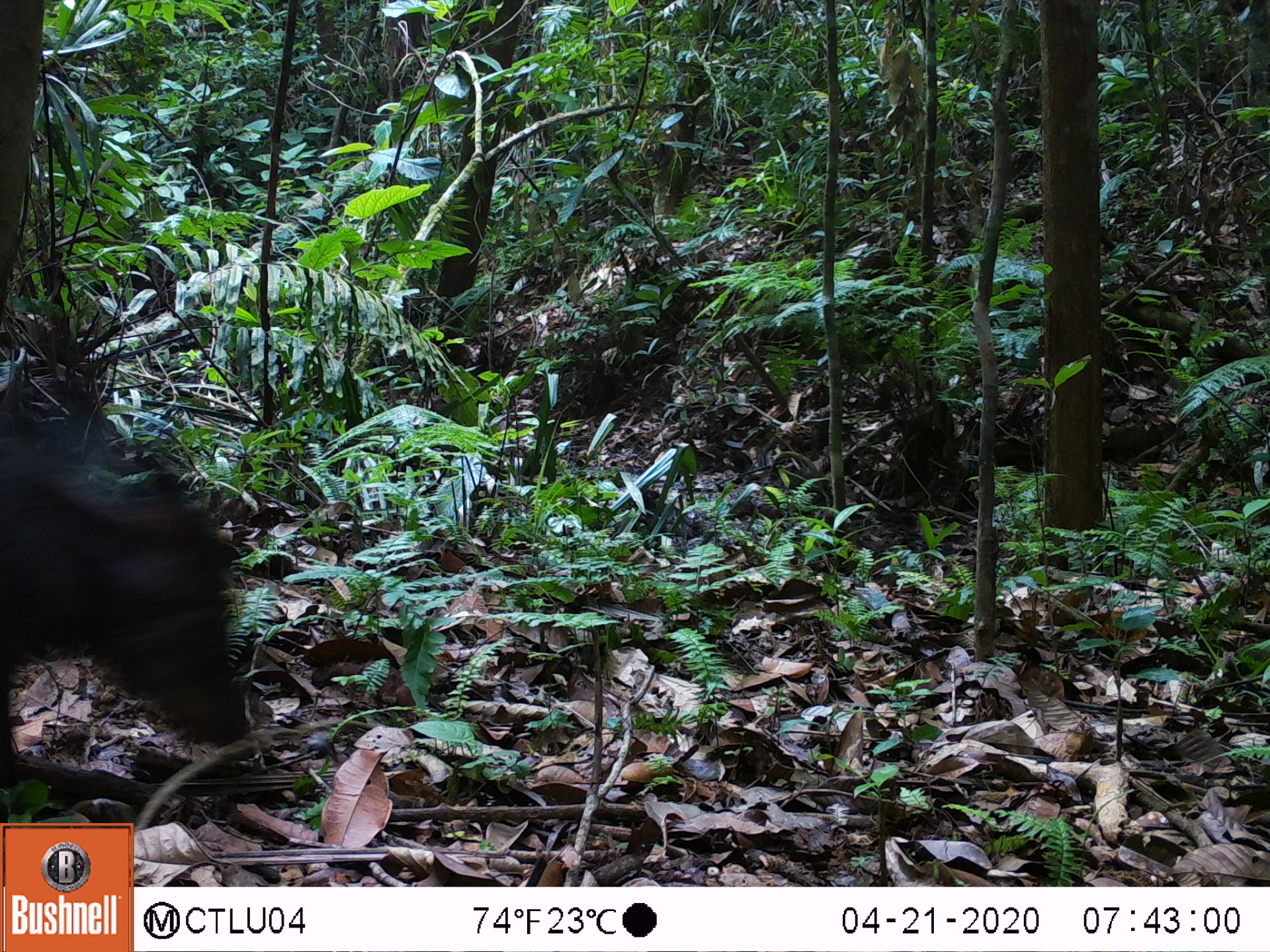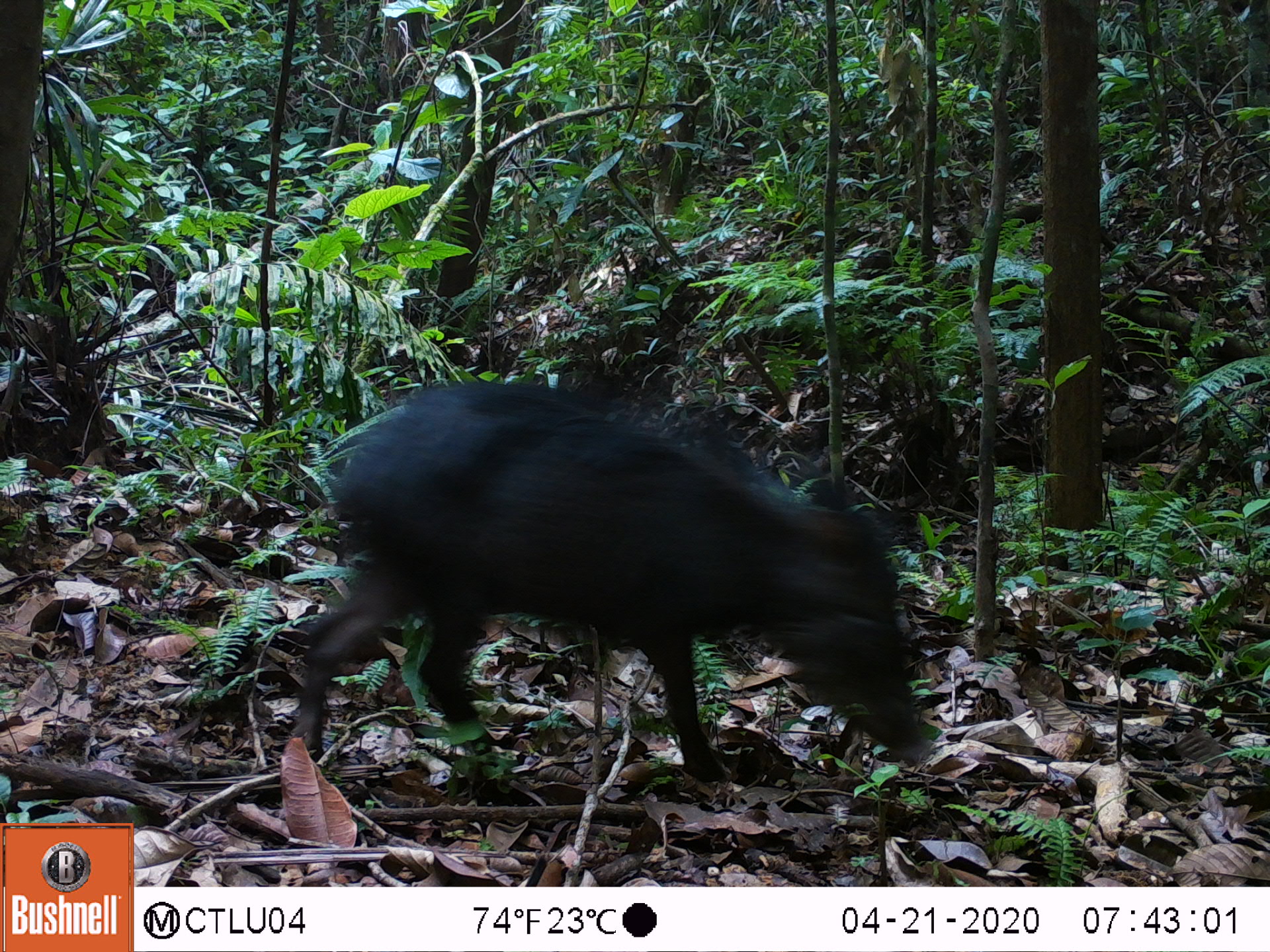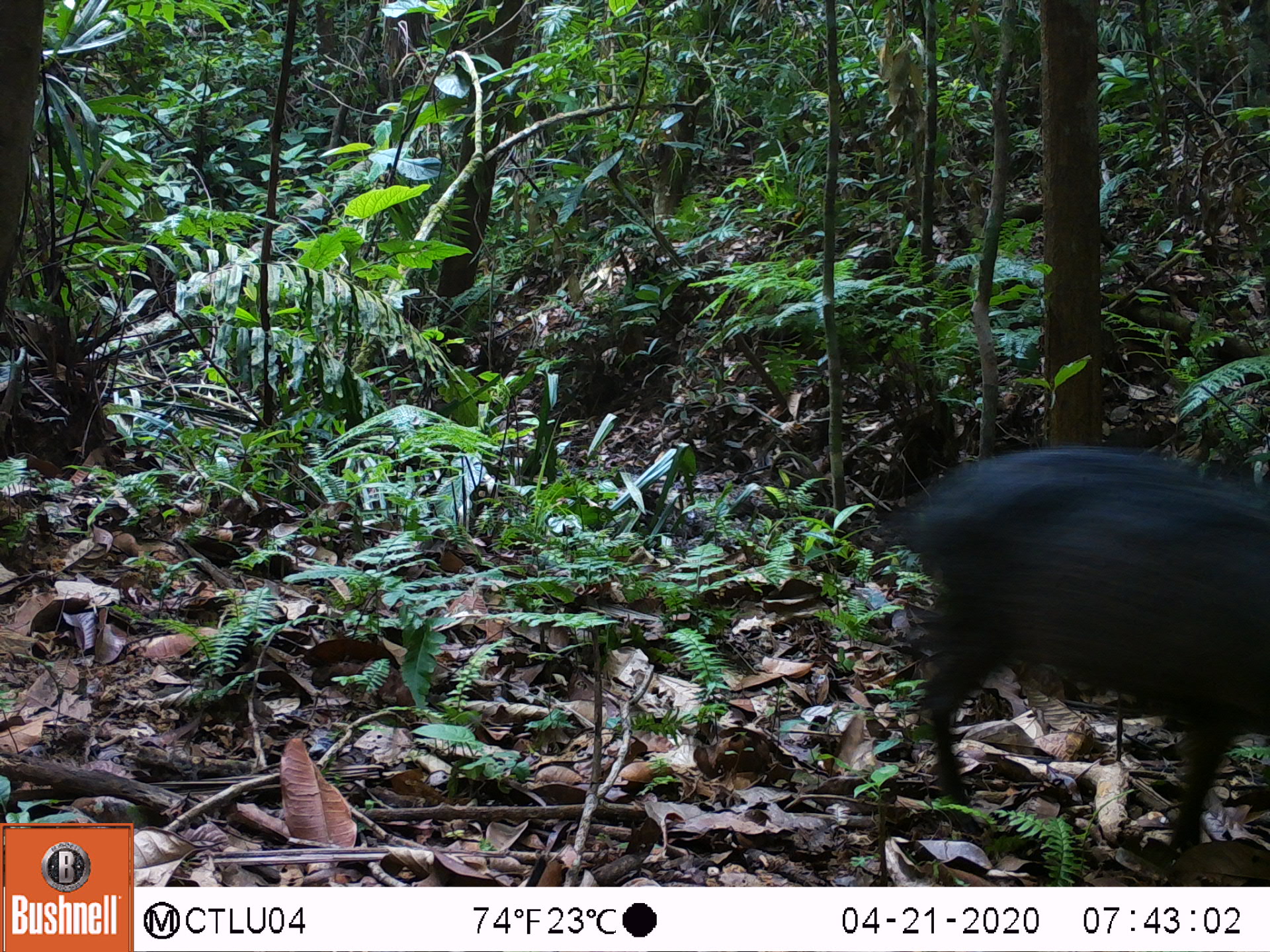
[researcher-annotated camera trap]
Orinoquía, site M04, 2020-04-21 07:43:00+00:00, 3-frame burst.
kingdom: Animalia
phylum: Chordata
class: Mammalia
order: Artiodactyla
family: Tayassuidae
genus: Pecari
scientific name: Pecari tajacu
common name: collared peccary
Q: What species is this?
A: Collared peccary (Pecari tajacu).